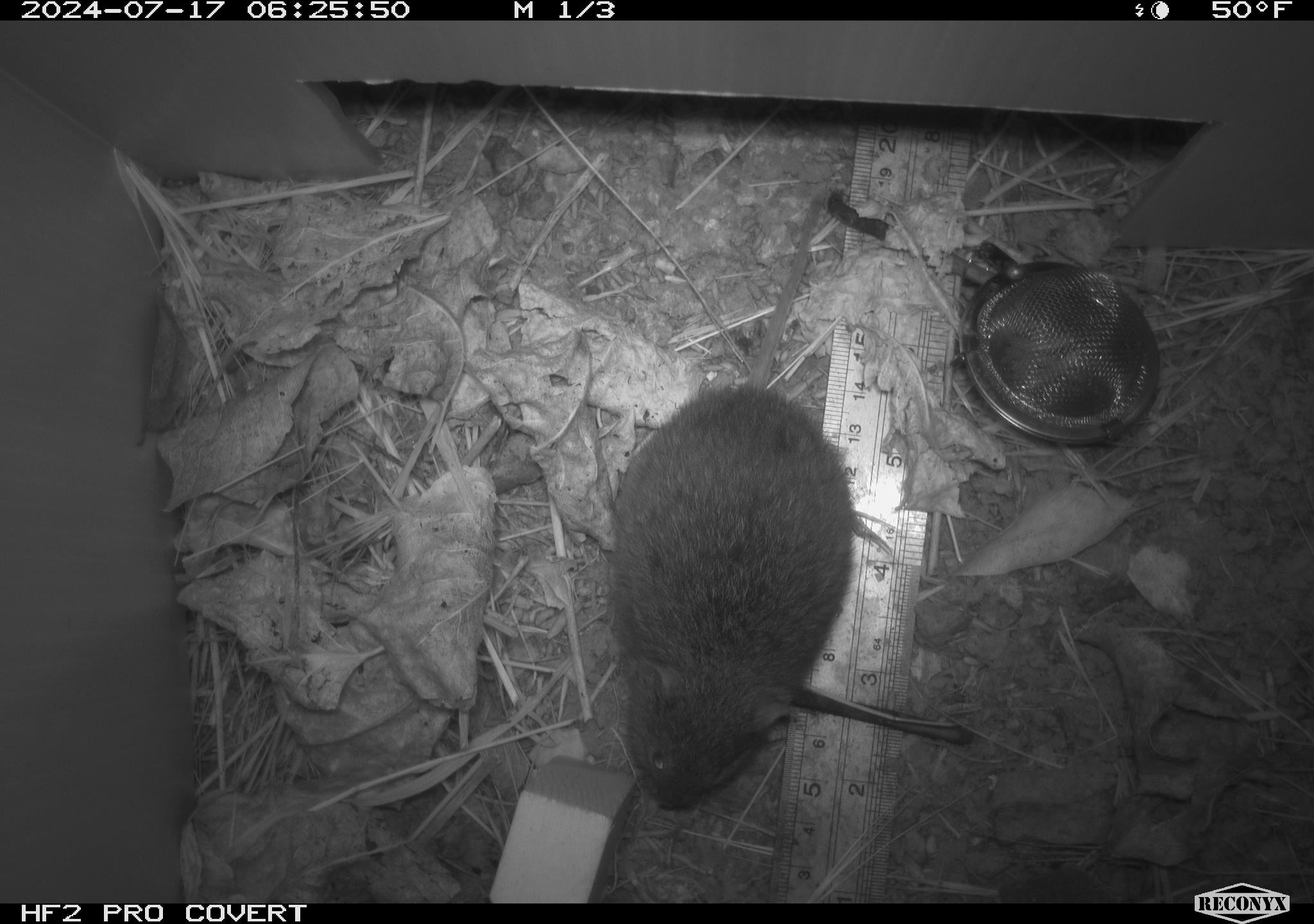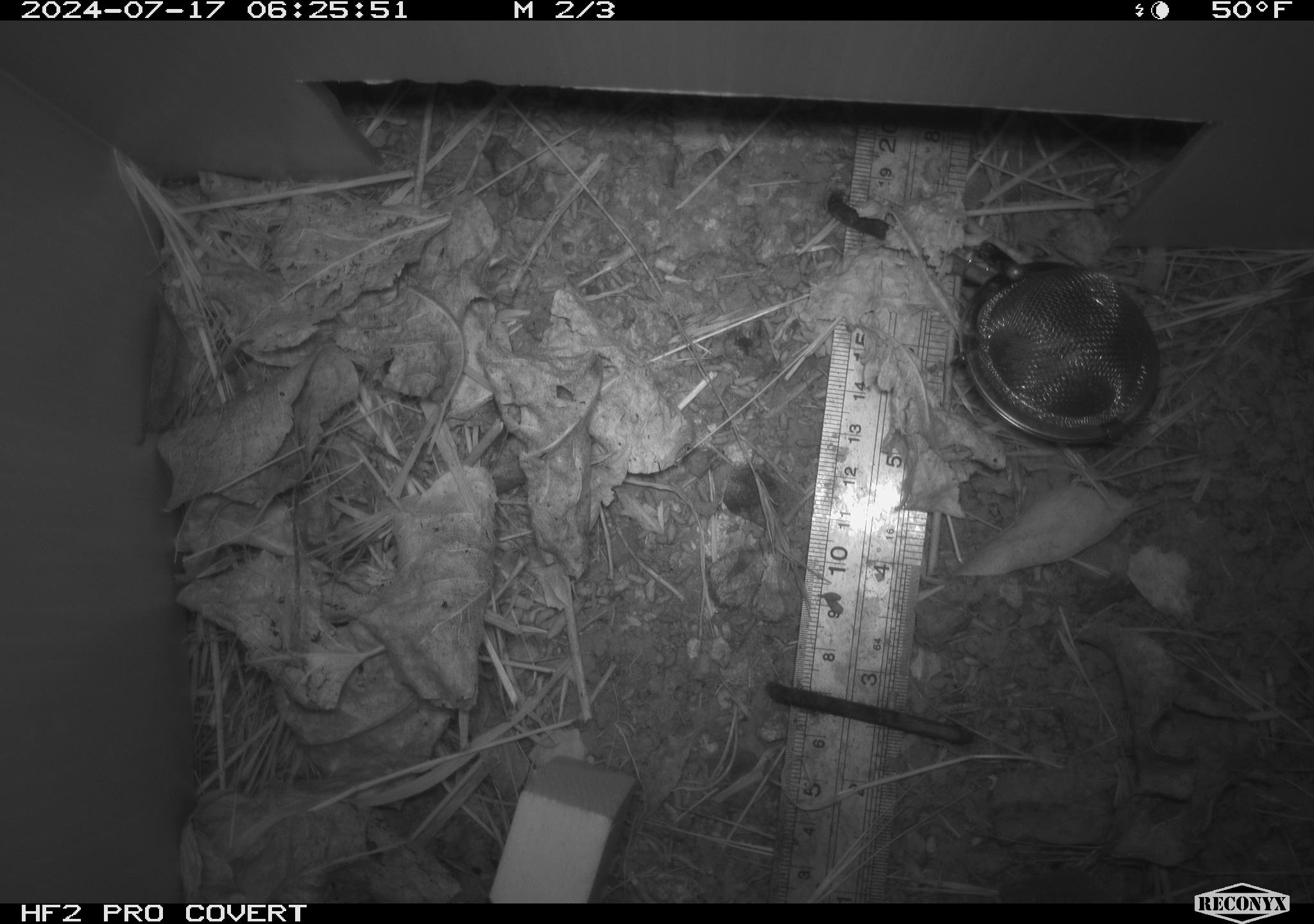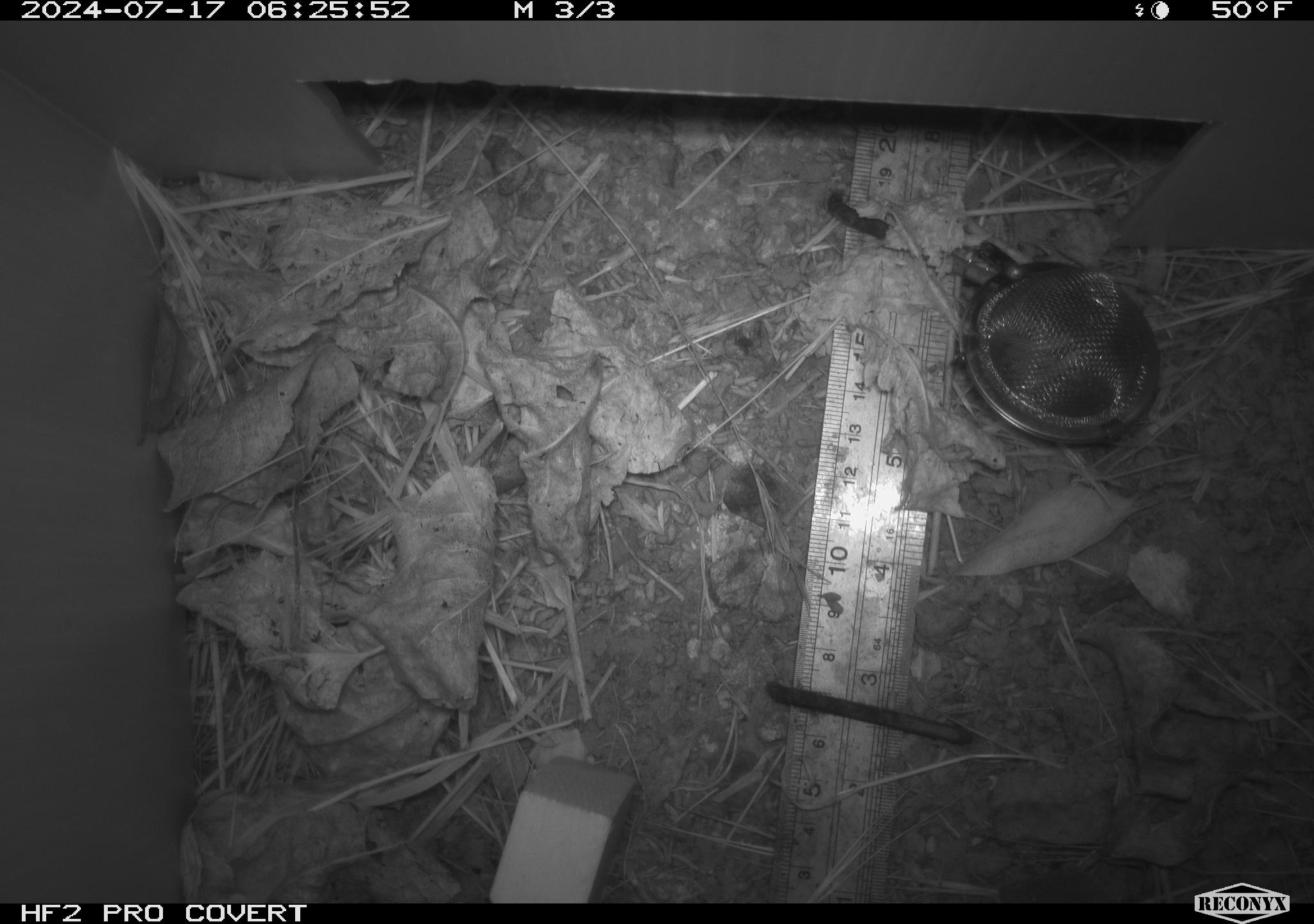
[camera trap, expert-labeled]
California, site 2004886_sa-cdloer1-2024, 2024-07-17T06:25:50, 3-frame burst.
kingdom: Animalia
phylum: Chordata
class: Mammalia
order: Rodentia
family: Cricetidae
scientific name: Arvicolinae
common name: voles, lemmings, and muskrats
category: arvicolinae subfamily